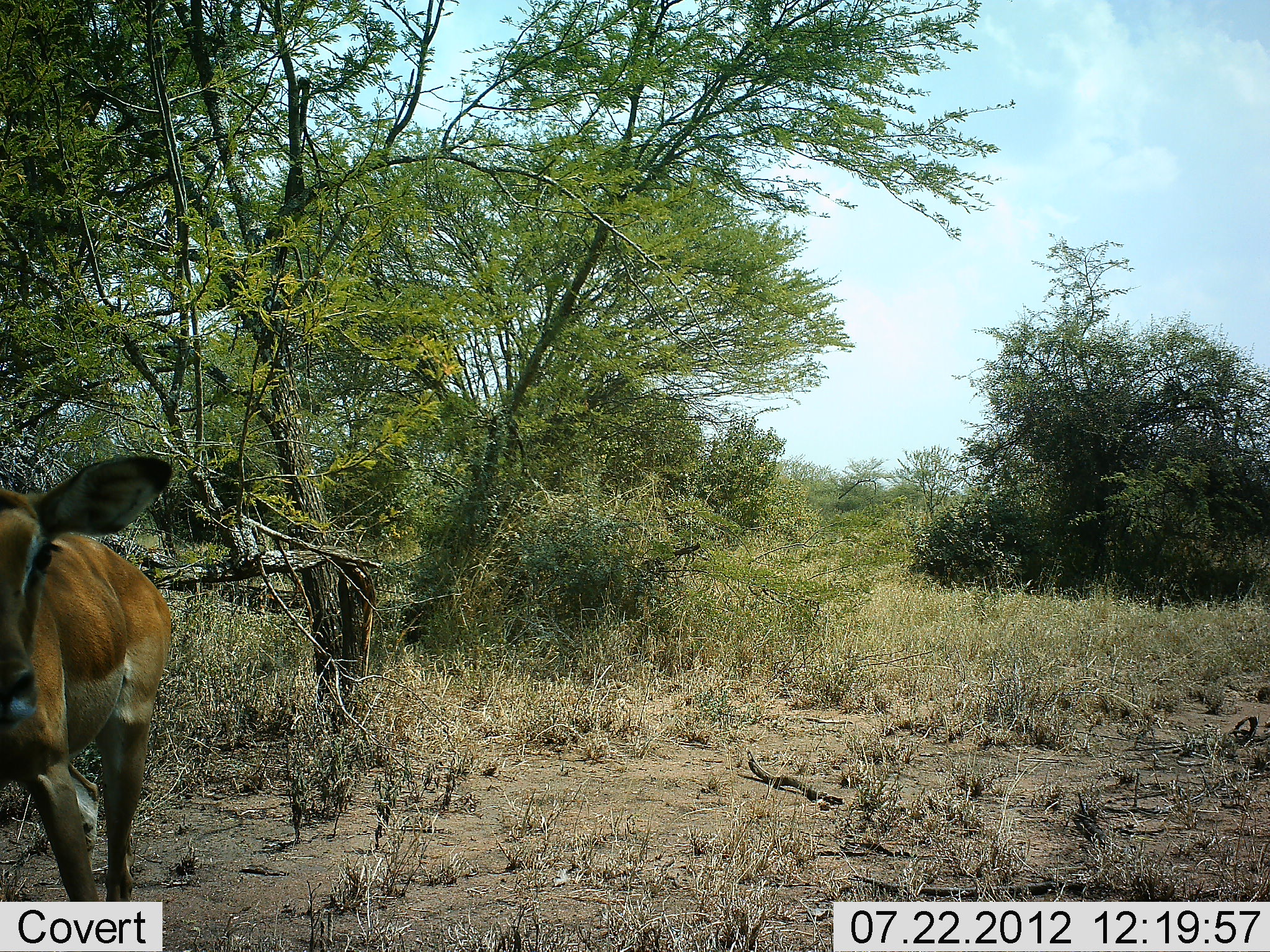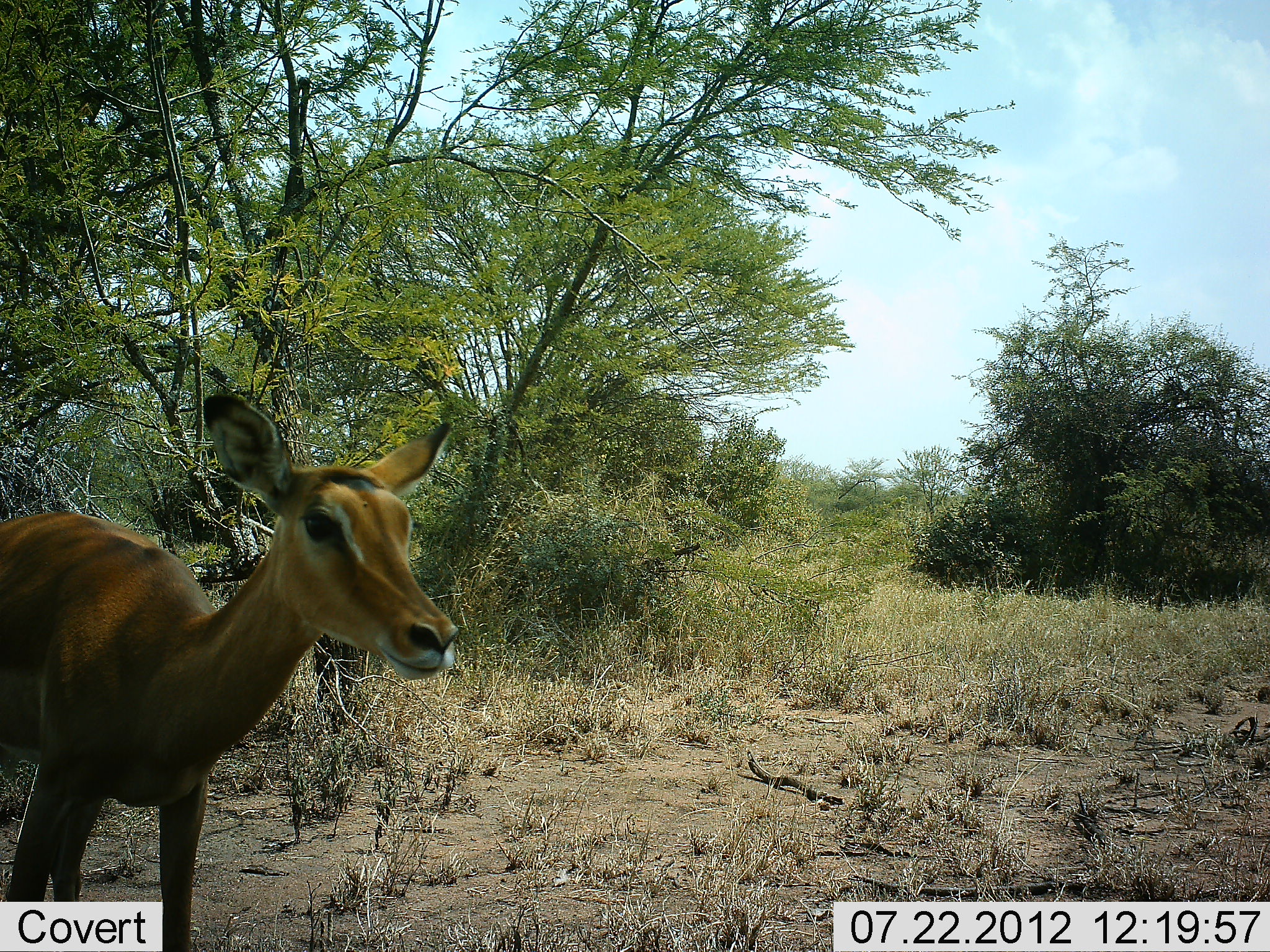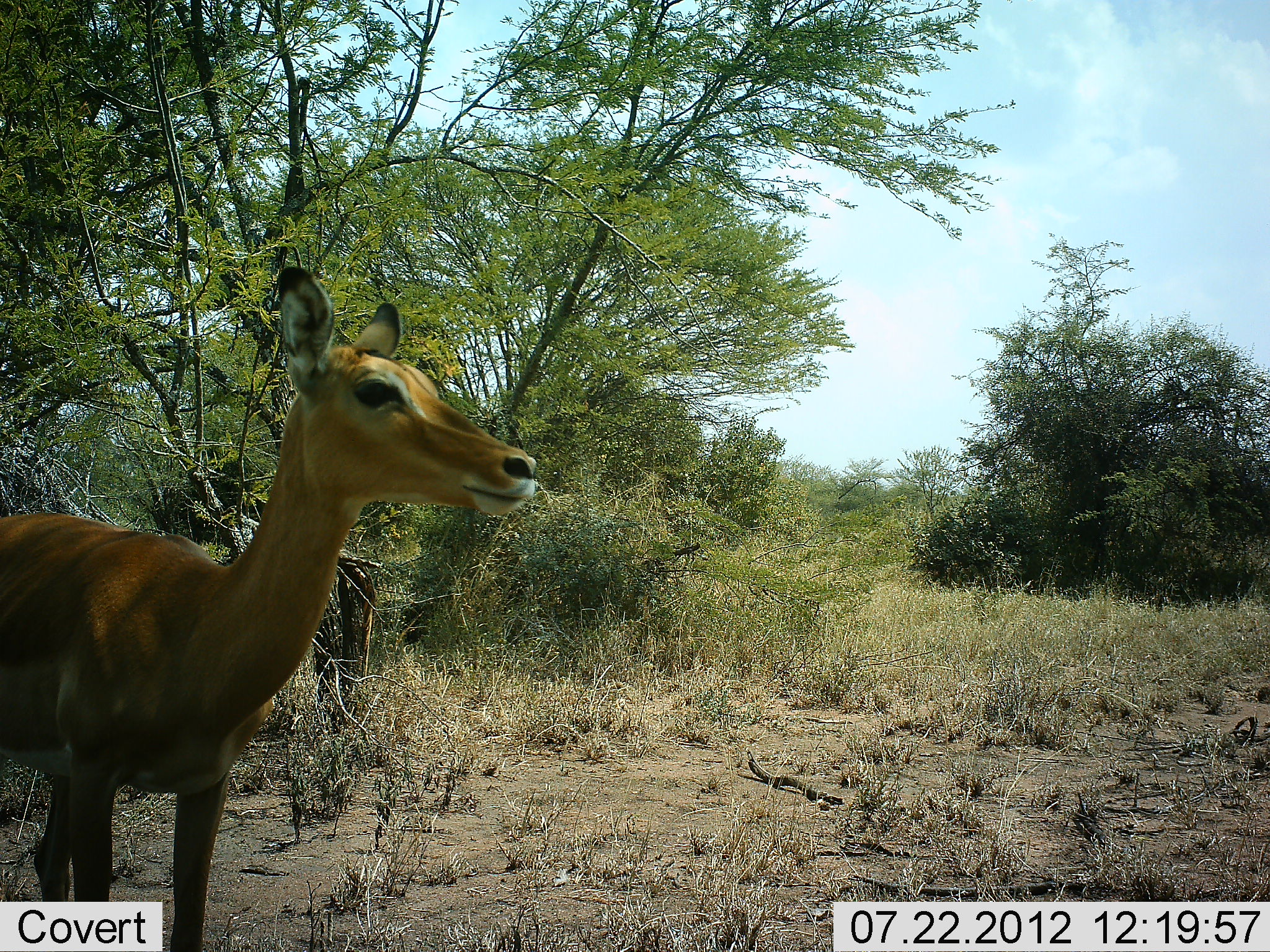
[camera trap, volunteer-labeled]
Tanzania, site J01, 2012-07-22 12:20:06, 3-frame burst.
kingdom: Animalia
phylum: Chordata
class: Mammalia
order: Artiodactyla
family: Bovidae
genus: Aepyceros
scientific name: Aepyceros melampus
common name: impala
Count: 1.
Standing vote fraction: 30%.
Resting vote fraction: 0%.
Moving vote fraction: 70%.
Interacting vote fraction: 0%.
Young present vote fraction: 10%.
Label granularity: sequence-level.